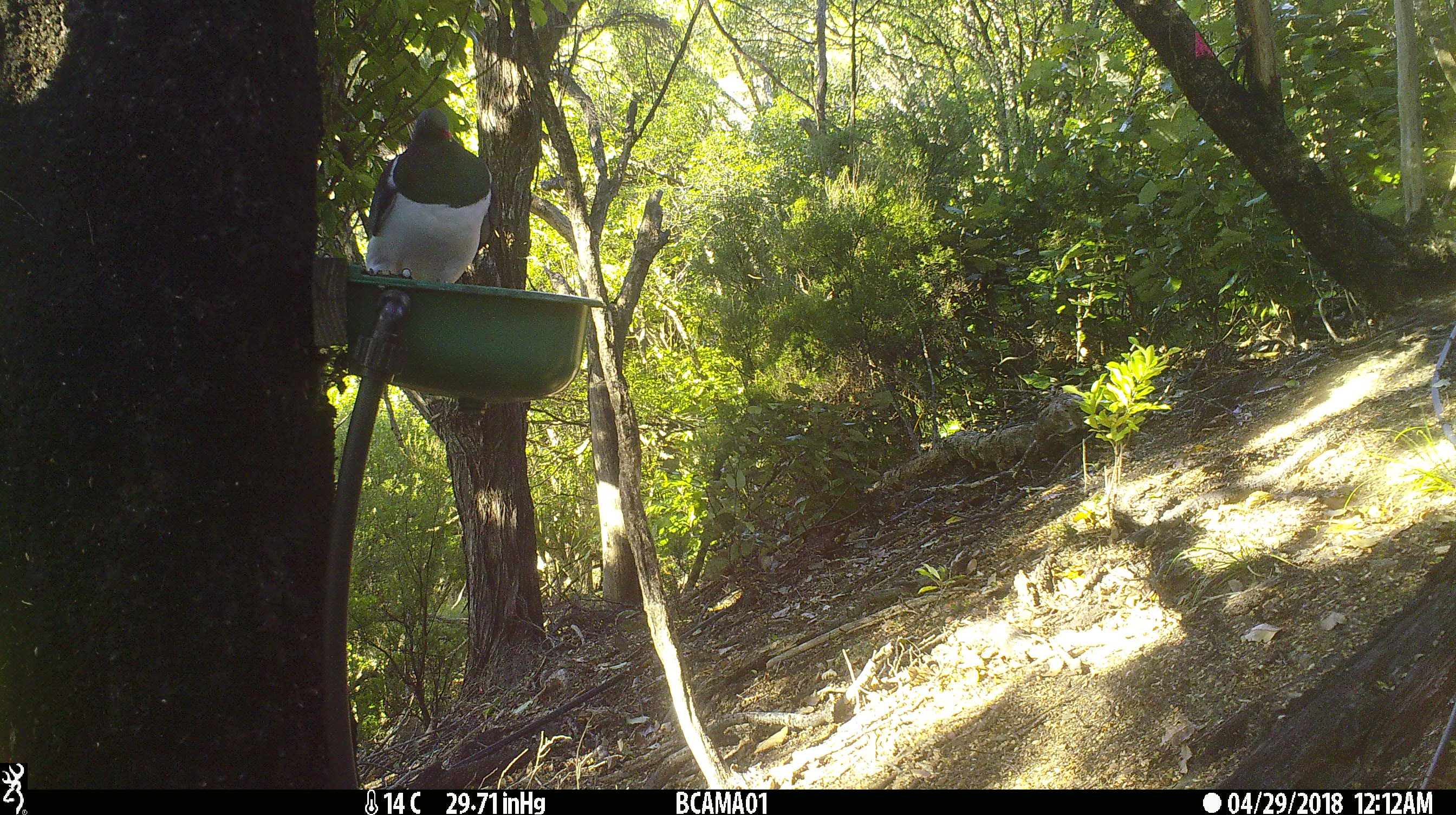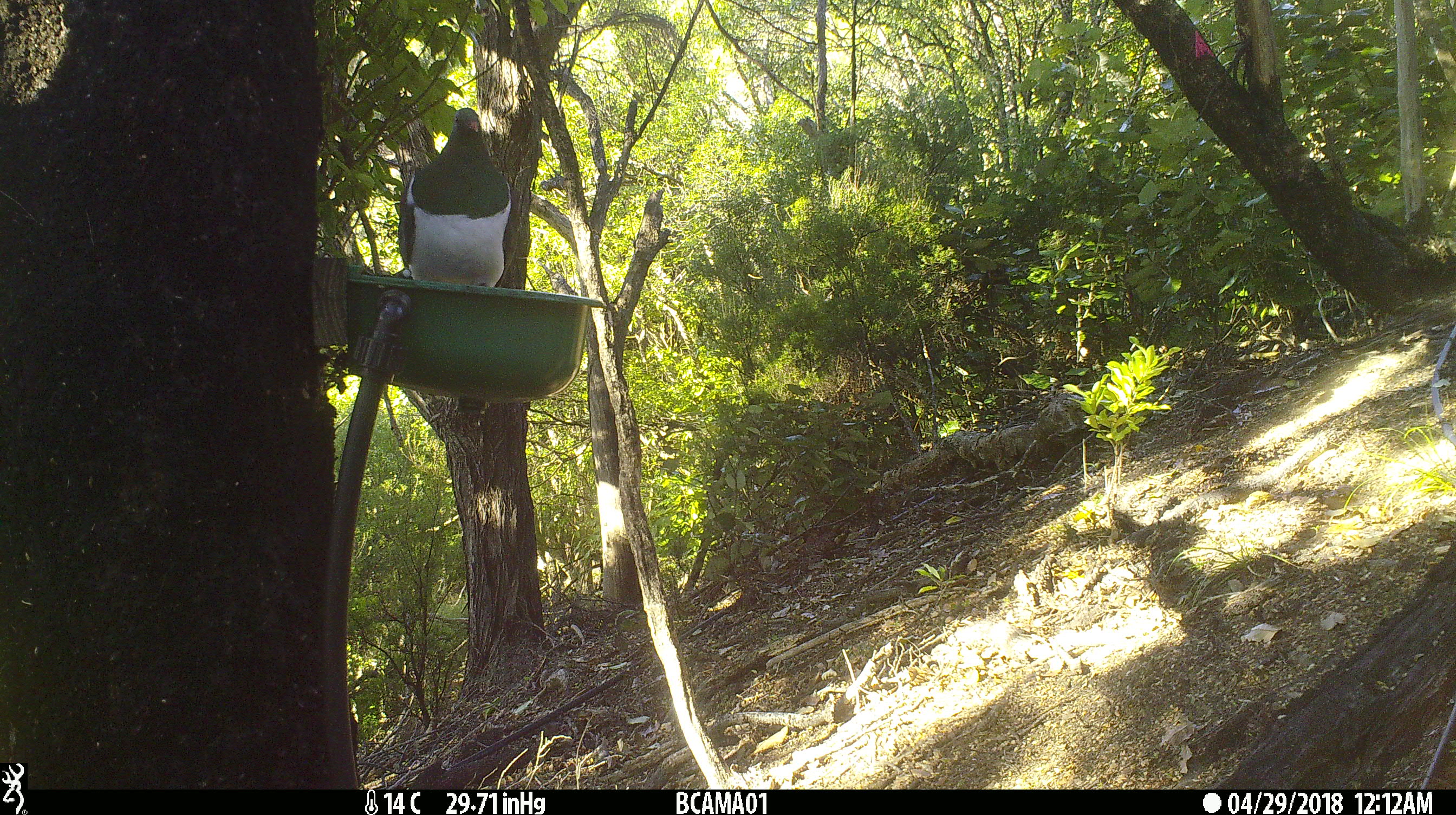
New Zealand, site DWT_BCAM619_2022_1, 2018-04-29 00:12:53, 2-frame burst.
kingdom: Animalia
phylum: Chordata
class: Aves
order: Columbiformes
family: Columbidae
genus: Hemiphaga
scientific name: Hemiphaga novaeseelandiae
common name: new zealand pigeon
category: kereru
Kereru (new zealand pigeon) (Hemiphaga novaeseelandiae).